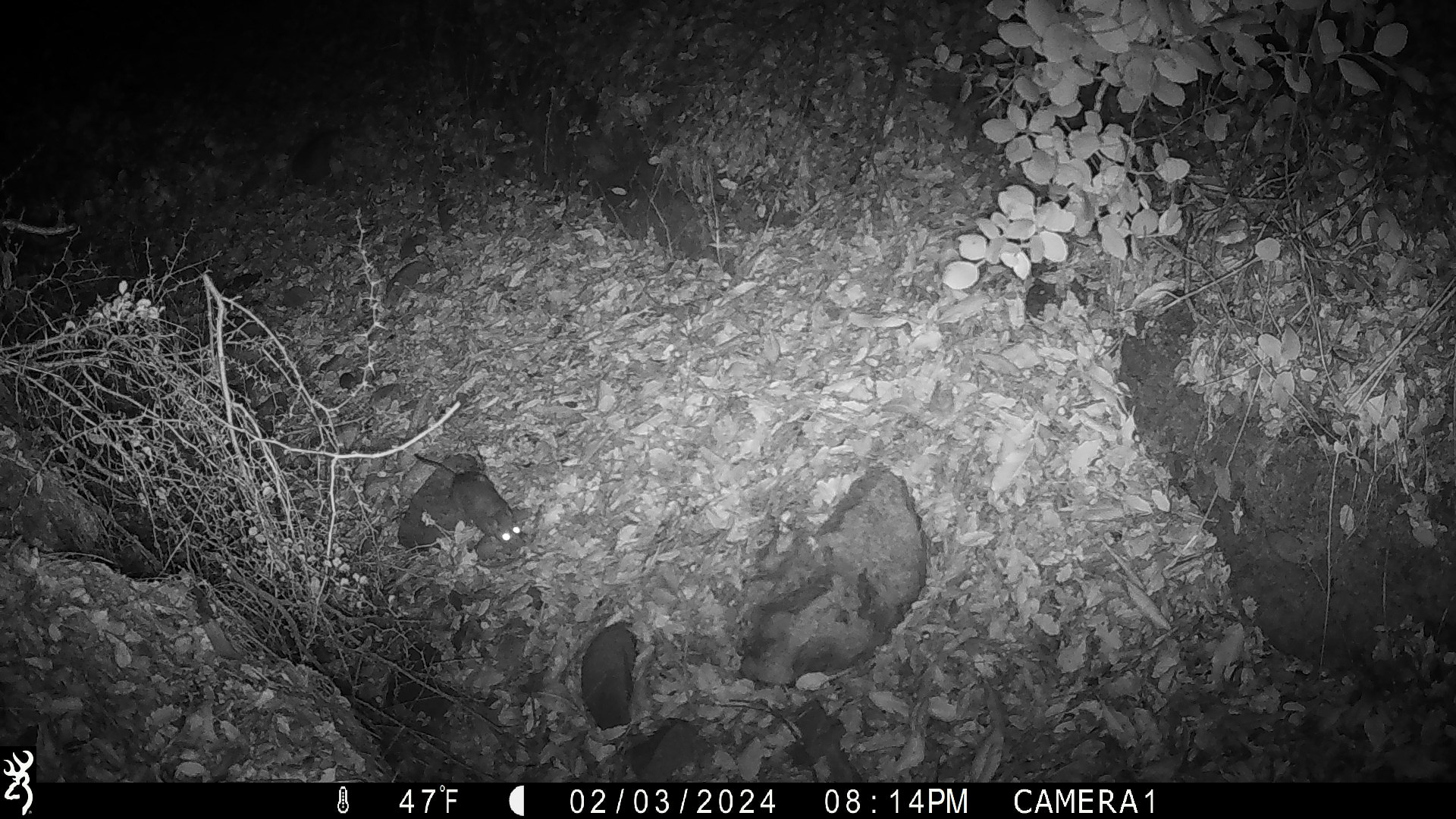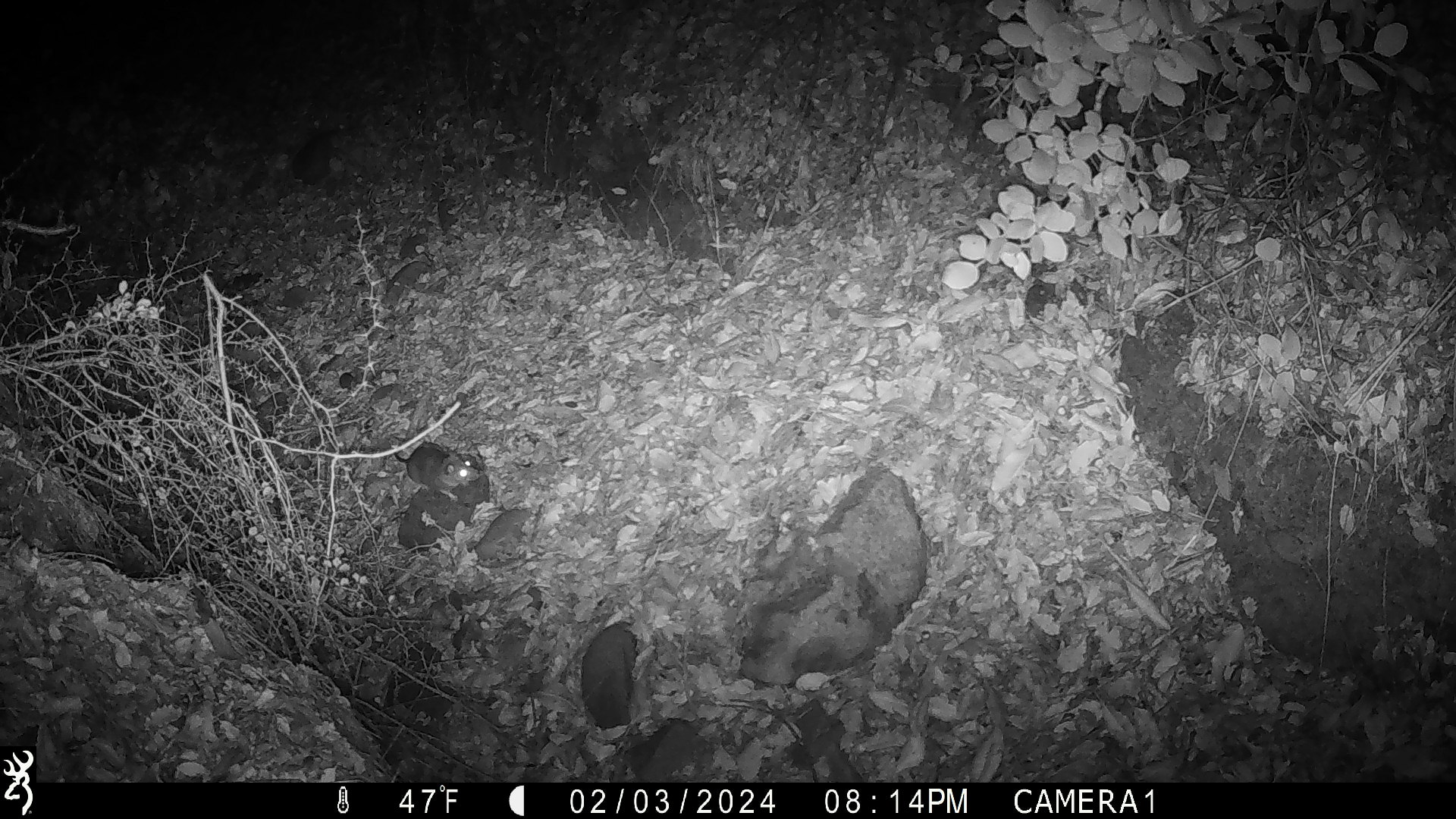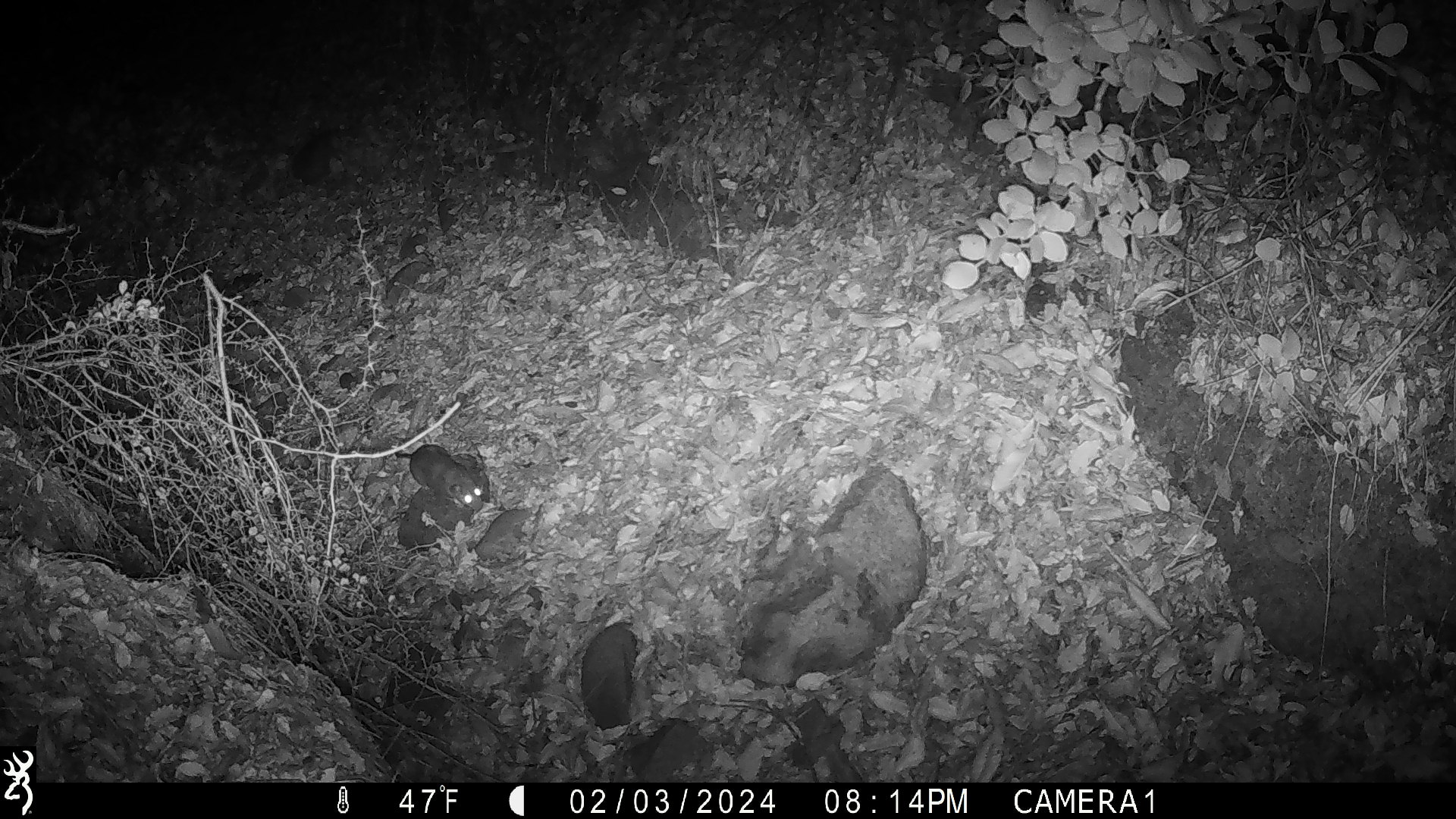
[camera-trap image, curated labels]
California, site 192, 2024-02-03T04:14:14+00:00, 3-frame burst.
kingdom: Animalia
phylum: Chordata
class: Mammalia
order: Rodentia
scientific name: Rodentia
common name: mouse or rat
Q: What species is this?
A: Mouse or rat (Rodentia).